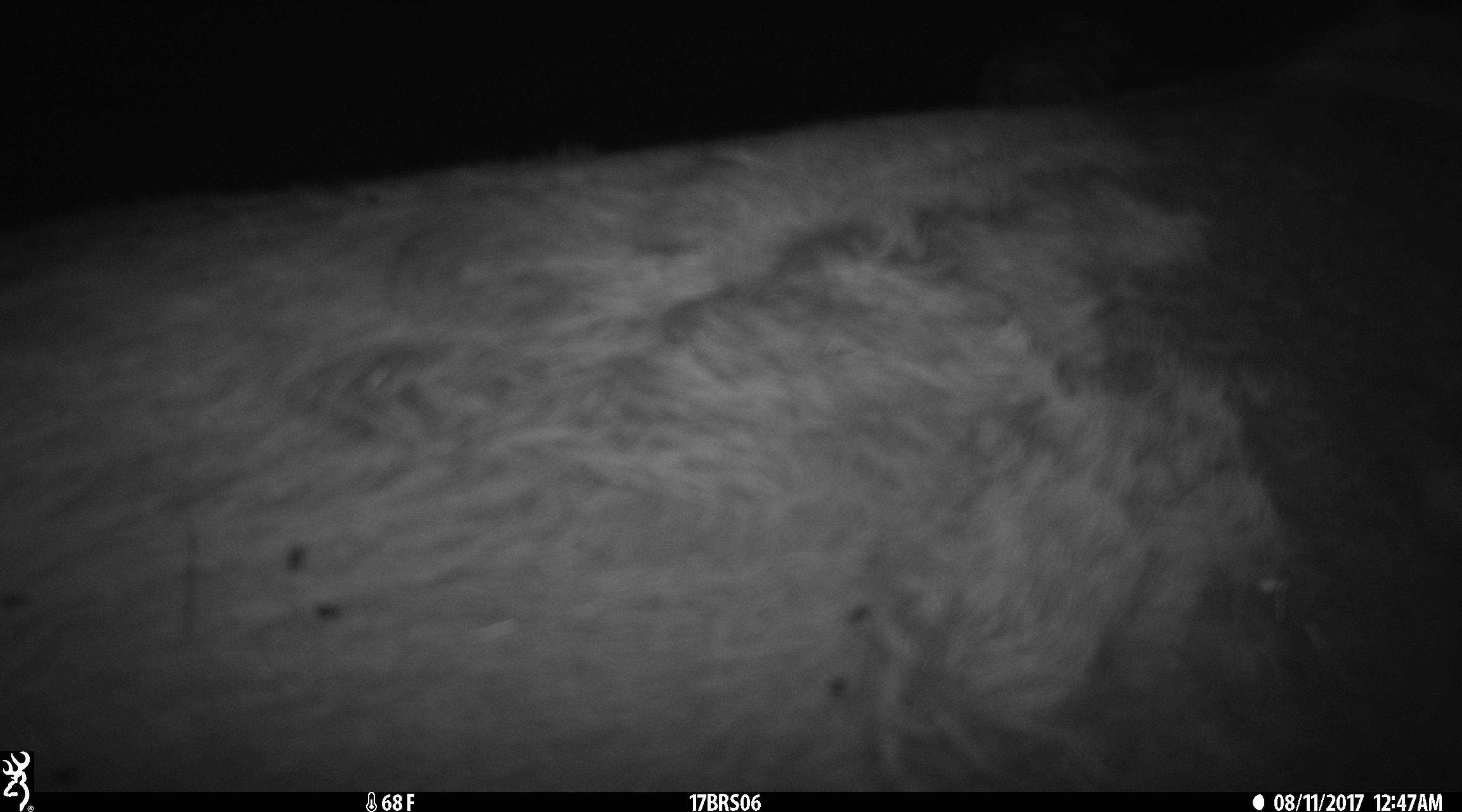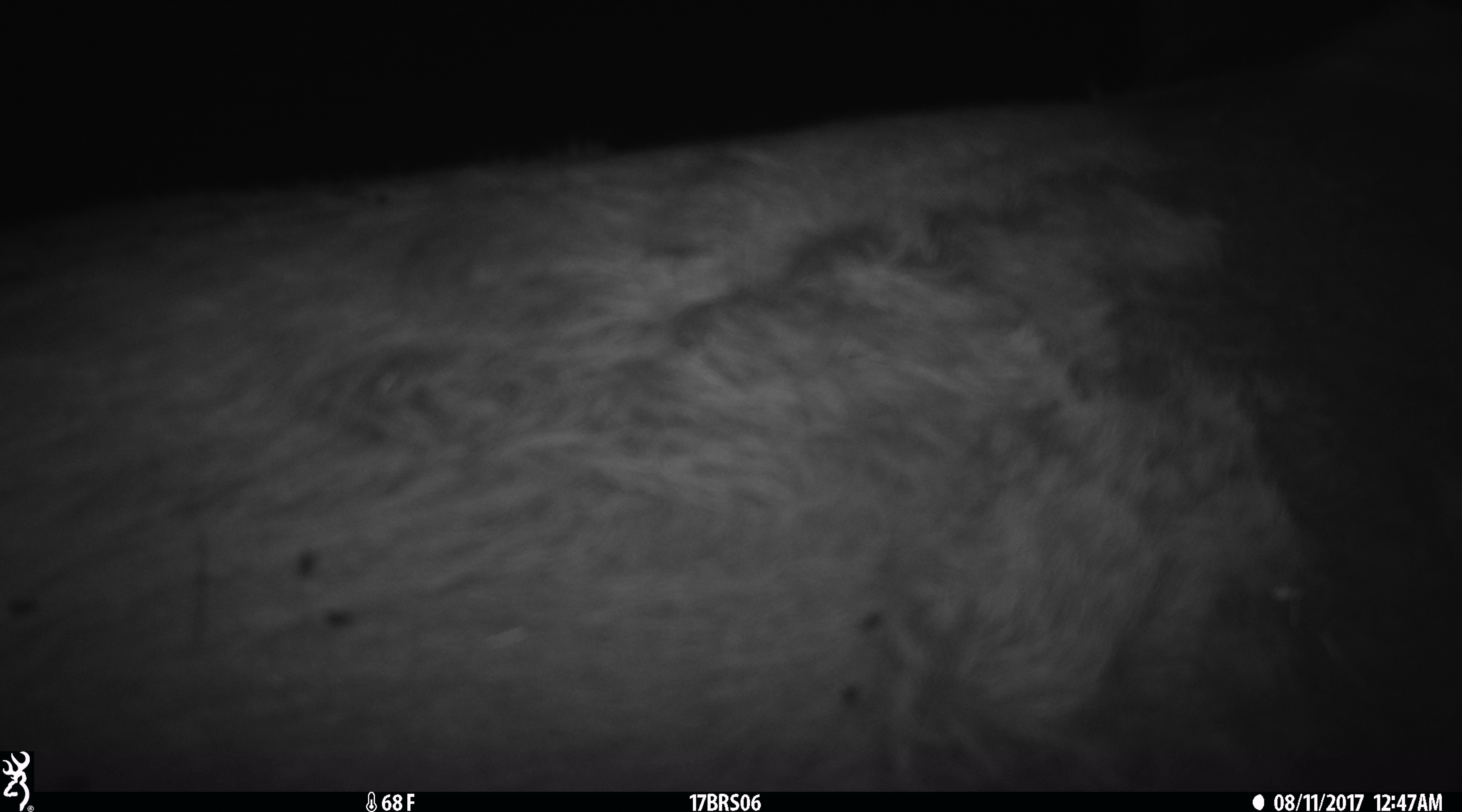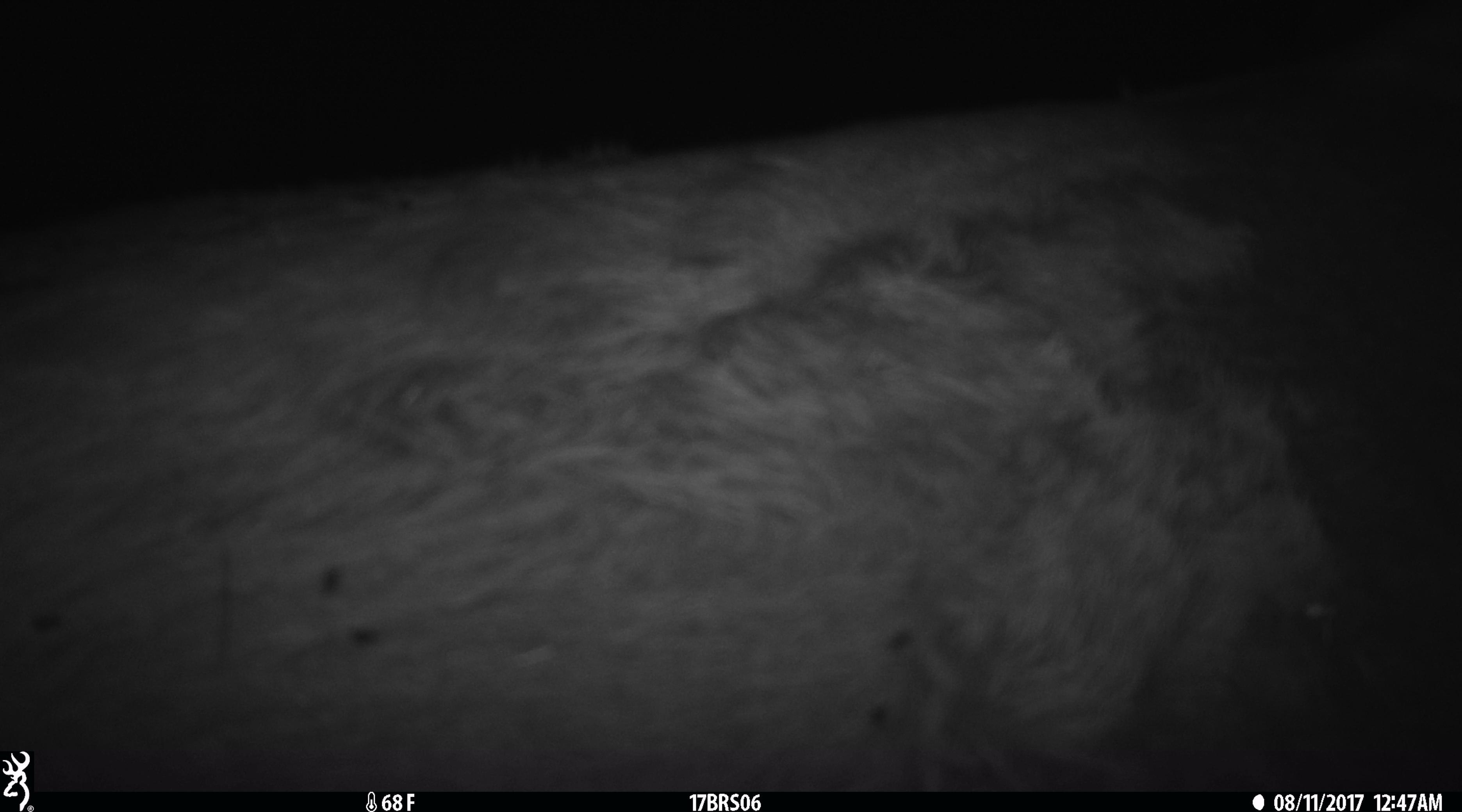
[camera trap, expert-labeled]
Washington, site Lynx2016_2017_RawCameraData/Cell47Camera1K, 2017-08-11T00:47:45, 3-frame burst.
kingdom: Animalia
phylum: Chordata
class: Mammalia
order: Artiodactyla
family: Bovidae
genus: Bos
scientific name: Bos taurus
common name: domestic cattle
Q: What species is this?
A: Domestic cattle (Bos taurus).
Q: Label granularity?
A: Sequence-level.